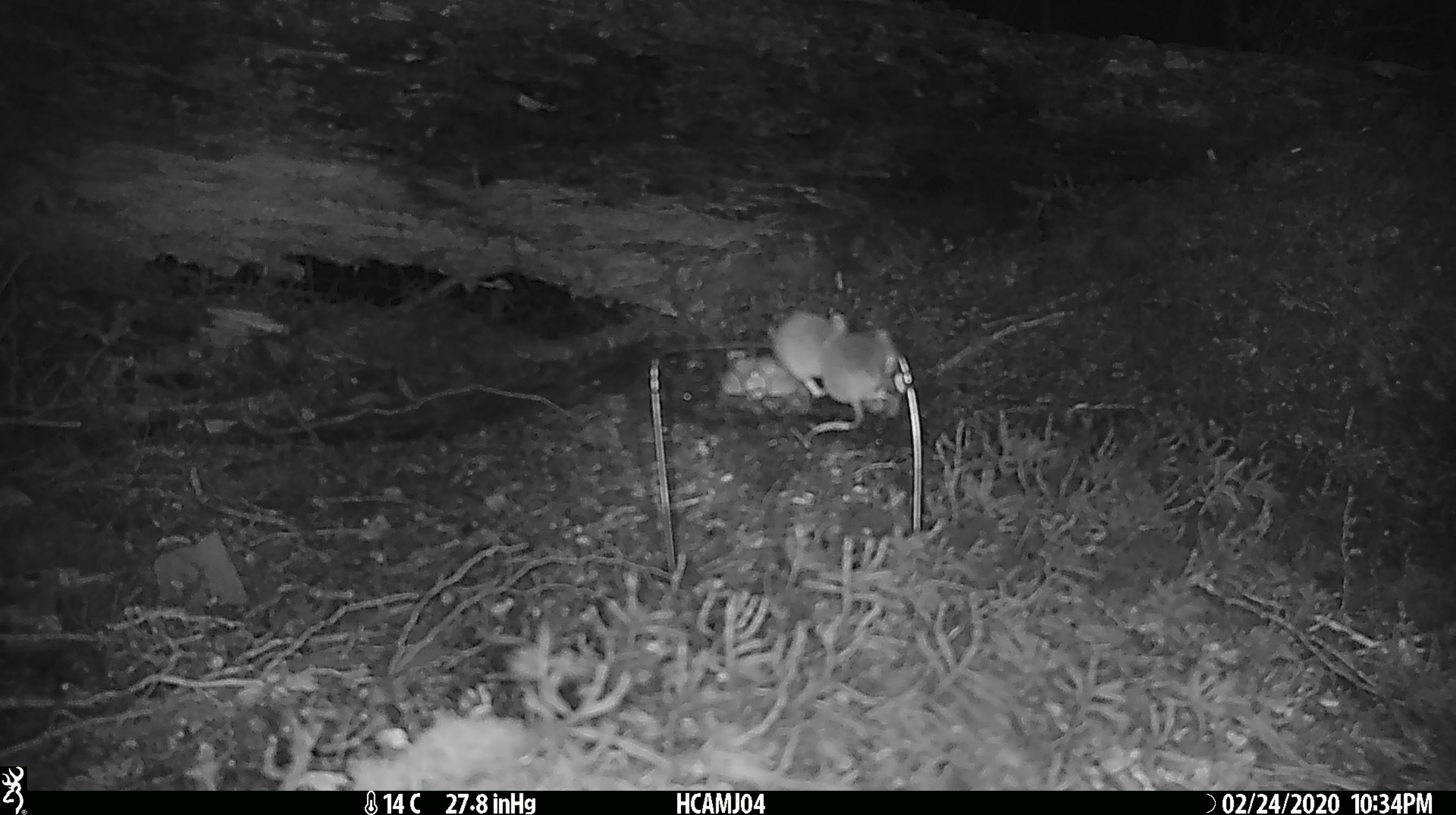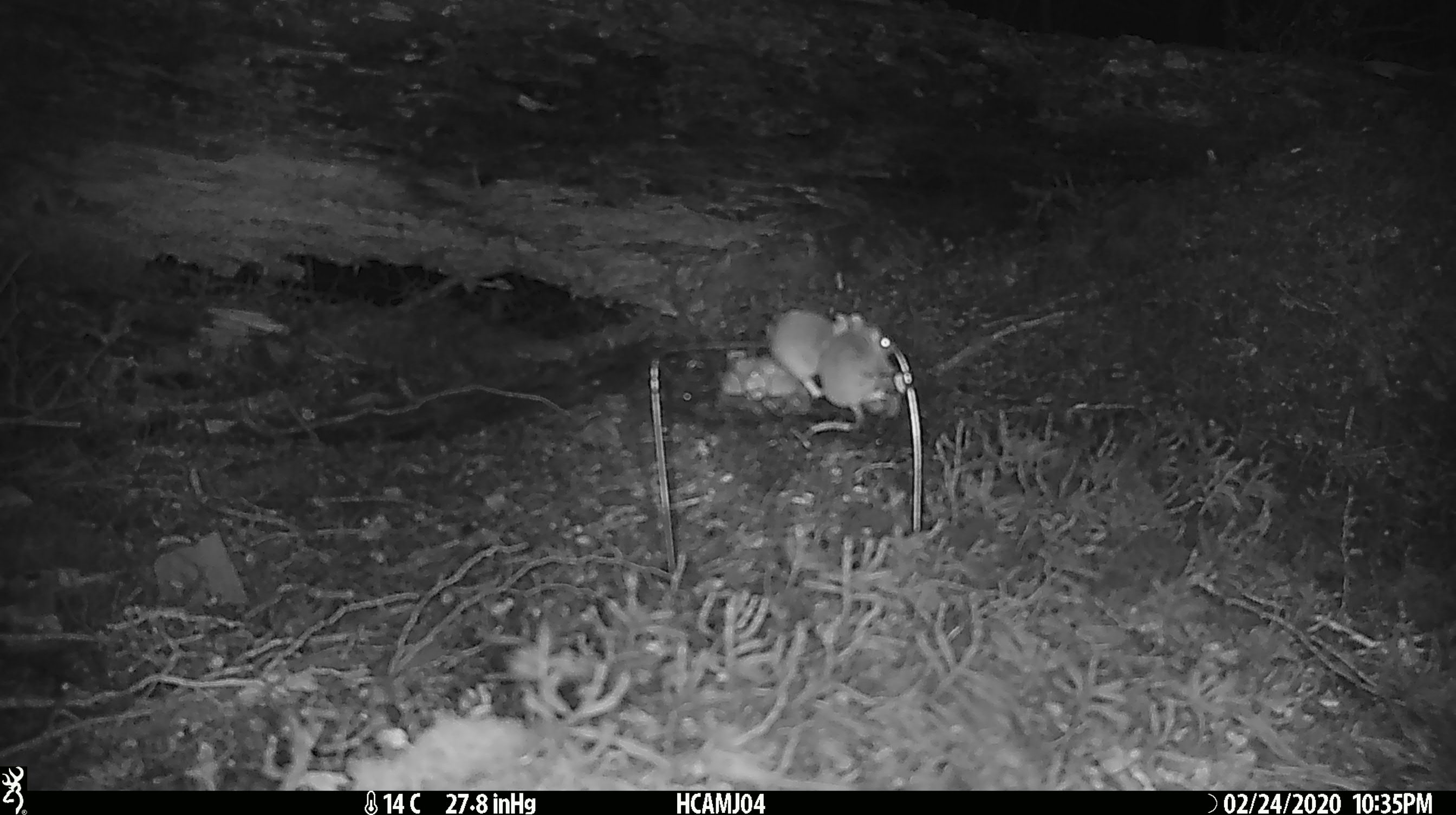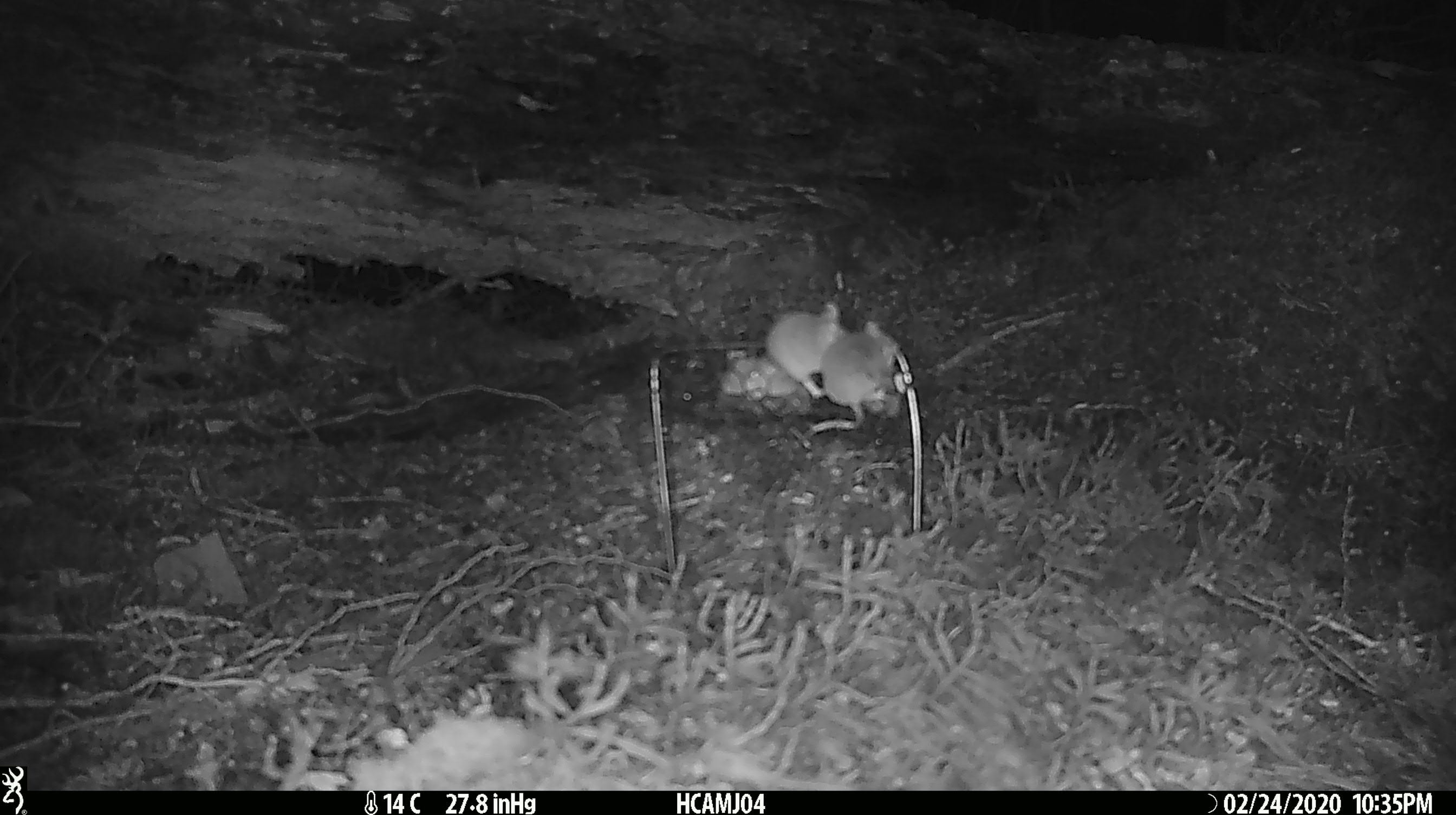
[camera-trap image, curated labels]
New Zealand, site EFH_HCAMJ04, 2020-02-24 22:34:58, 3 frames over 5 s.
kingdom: Animalia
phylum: Chordata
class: Mammalia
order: Rodentia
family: Muridae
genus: Mus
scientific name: Mus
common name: mouse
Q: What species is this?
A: Mouse (Mus).